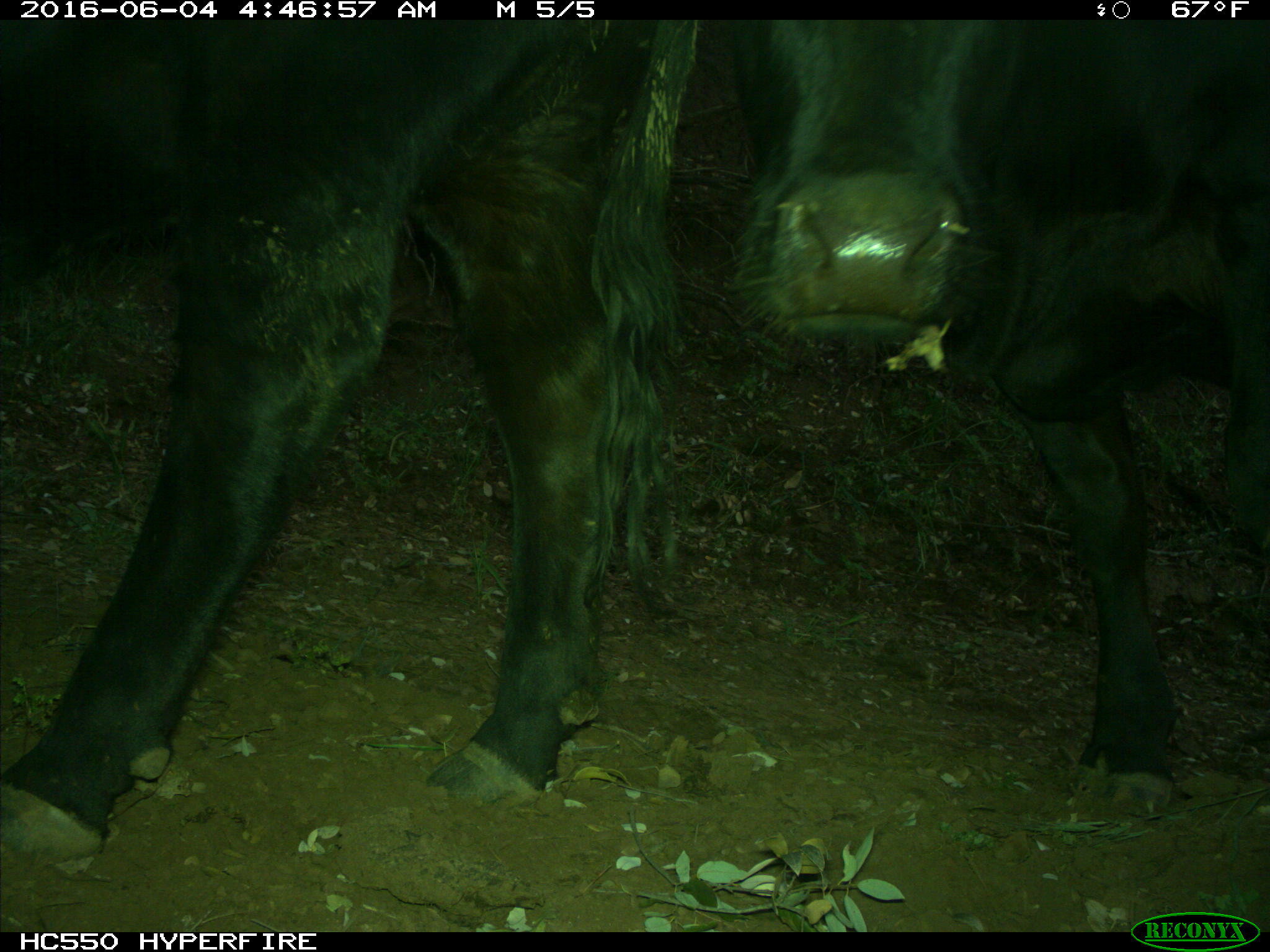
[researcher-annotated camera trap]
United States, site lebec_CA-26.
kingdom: Animalia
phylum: Chordata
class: Mammalia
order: Artiodactyla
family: Bovidae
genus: Bos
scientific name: Bos taurus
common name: domestic cow